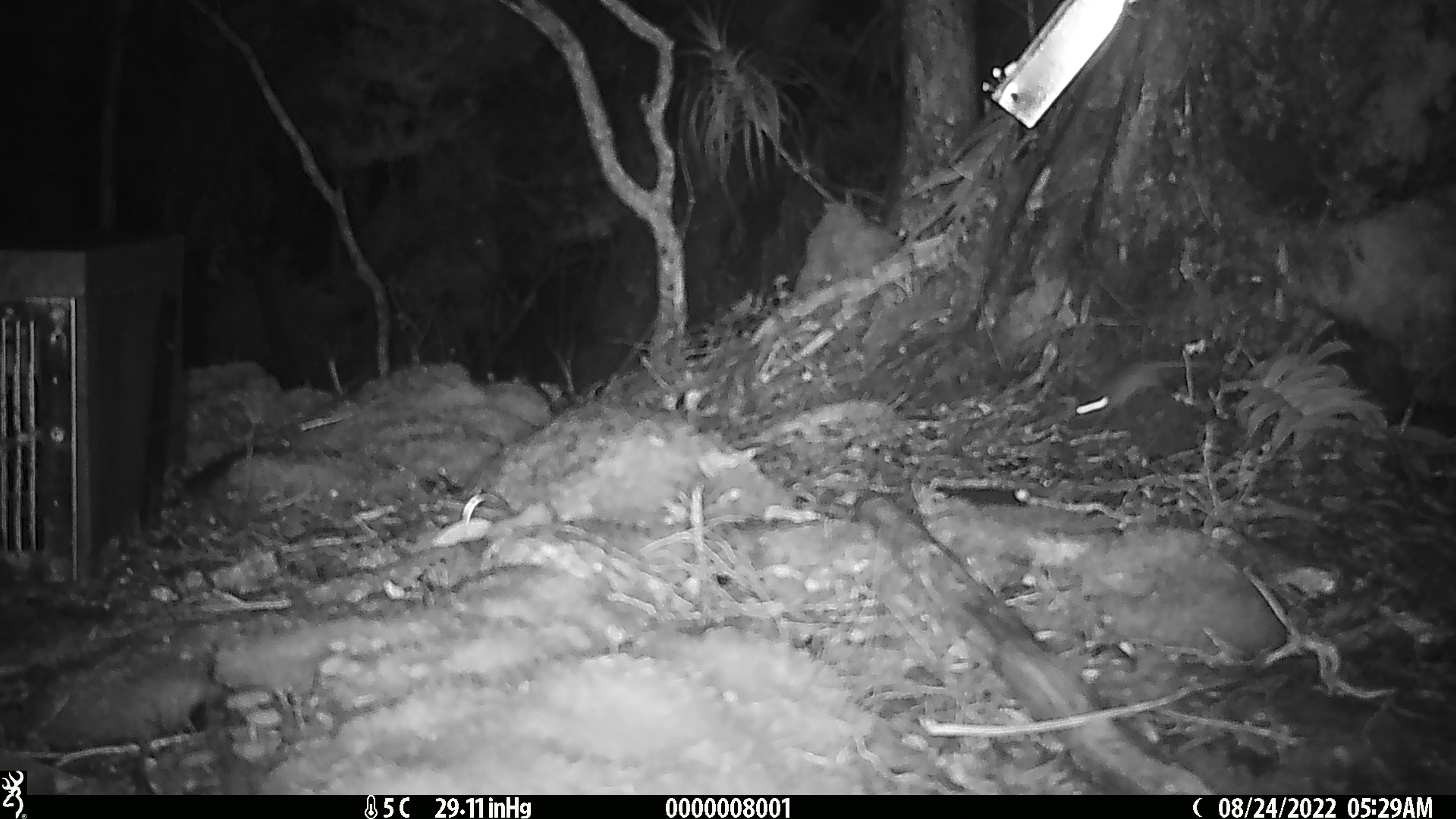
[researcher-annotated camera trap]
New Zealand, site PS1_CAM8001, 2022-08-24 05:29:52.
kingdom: Animalia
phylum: Chordata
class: Mammalia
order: Rodentia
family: Muridae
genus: Mus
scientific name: Mus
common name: mouse